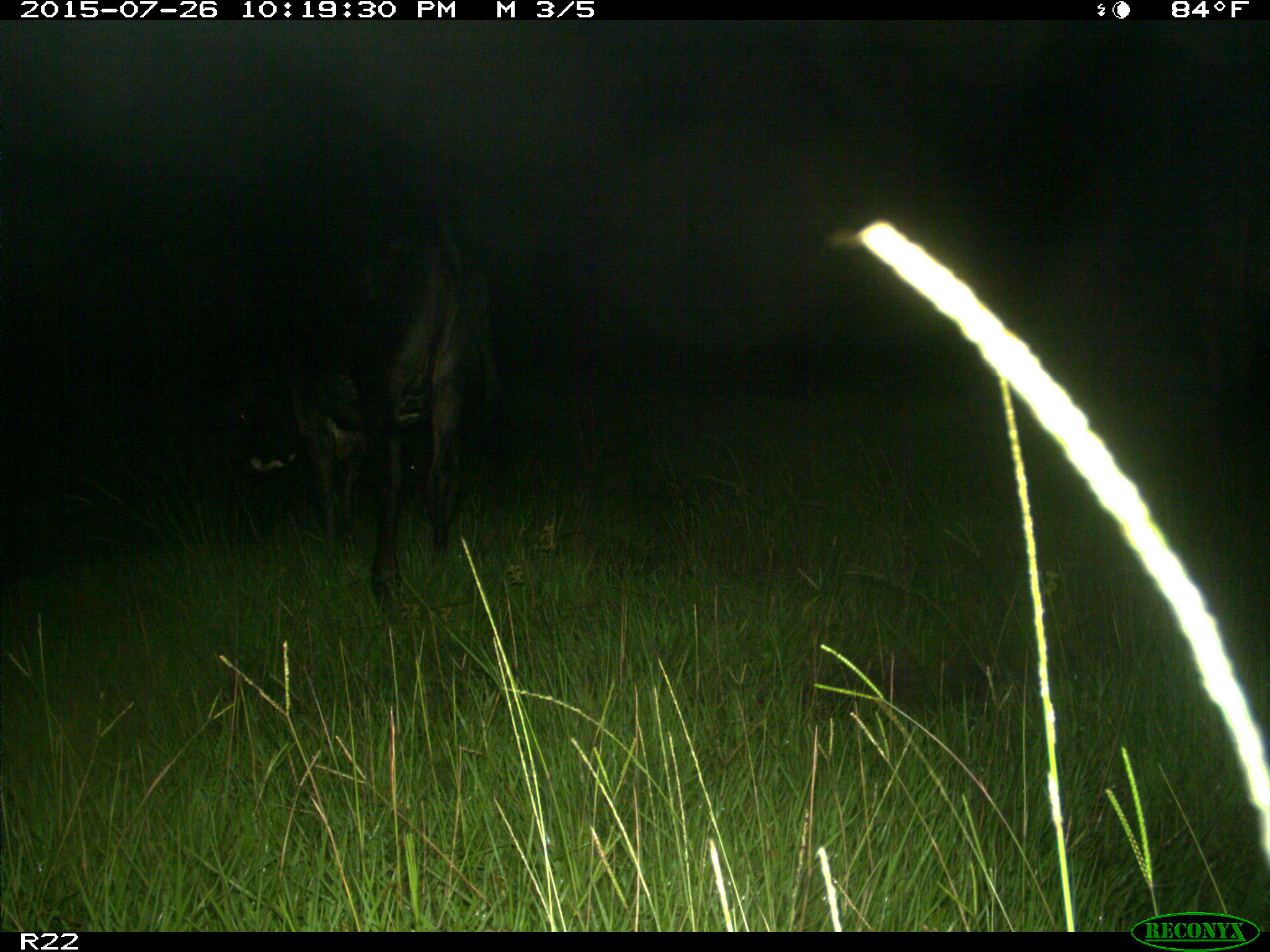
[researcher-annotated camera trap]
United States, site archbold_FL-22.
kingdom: Animalia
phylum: Chordata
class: Mammalia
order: Artiodactyla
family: Bovidae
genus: Bos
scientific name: Bos taurus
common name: domestic cow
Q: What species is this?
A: Bos taurus (domestic cow).